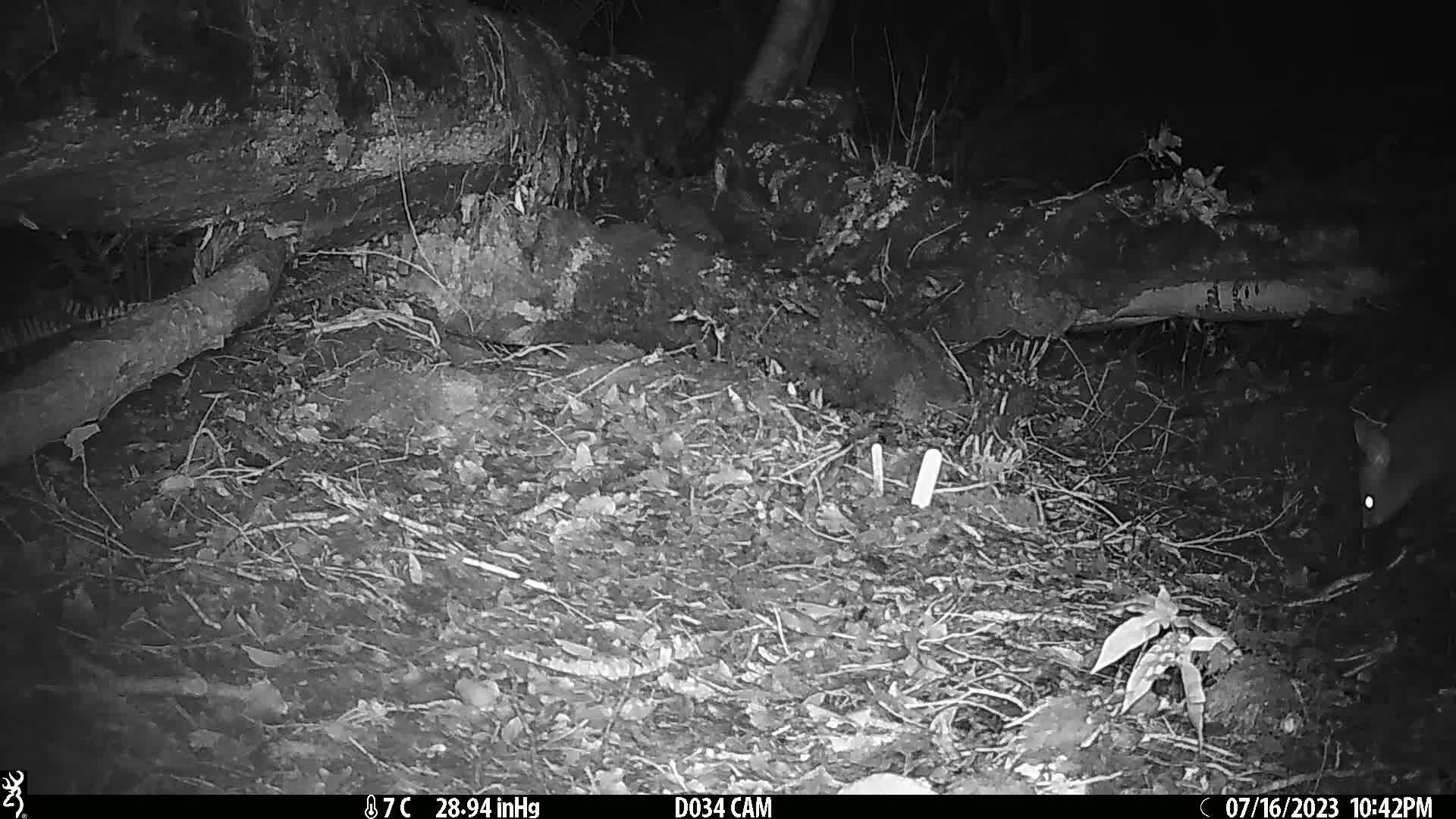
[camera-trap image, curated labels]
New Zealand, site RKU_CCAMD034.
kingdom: Animalia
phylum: Chordata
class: Mammalia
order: Diprotodontia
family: Phalangeridae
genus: Trichosurus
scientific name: Trichosurus vulpecula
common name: common brushtail possum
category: possum